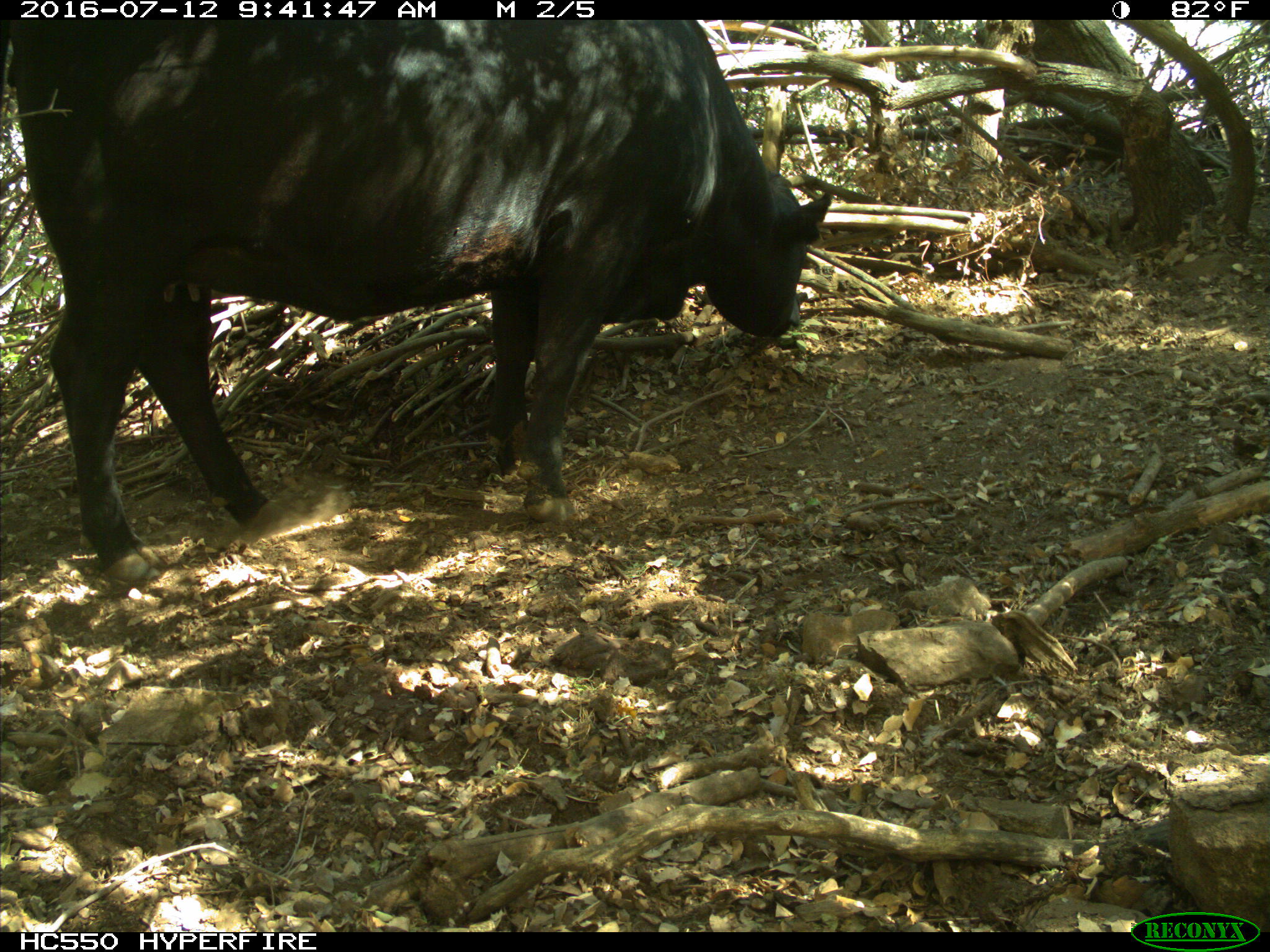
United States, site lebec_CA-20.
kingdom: Animalia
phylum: Chordata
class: Mammalia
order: Artiodactyla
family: Bovidae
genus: Bos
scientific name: Bos taurus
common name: domestic cow